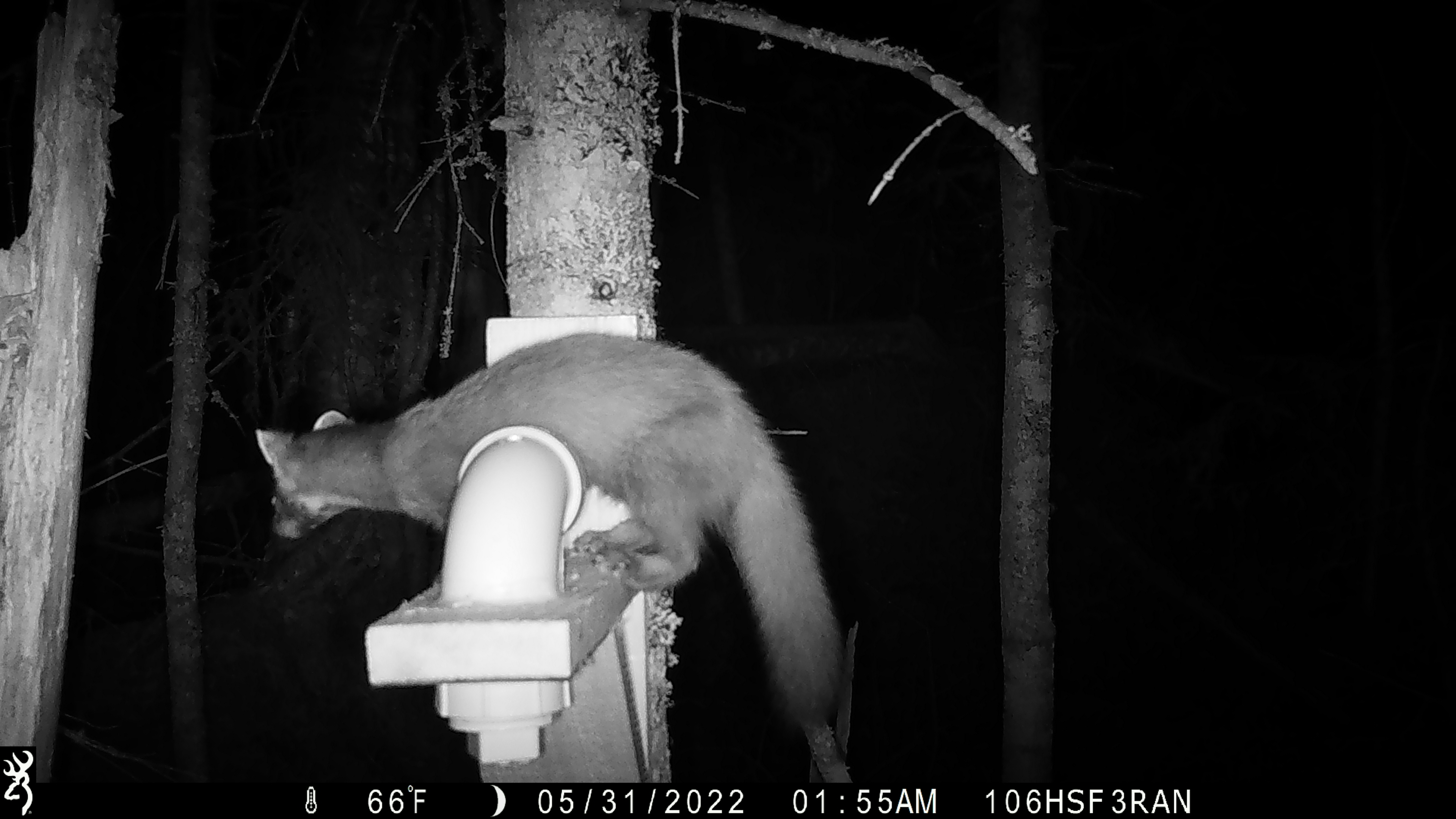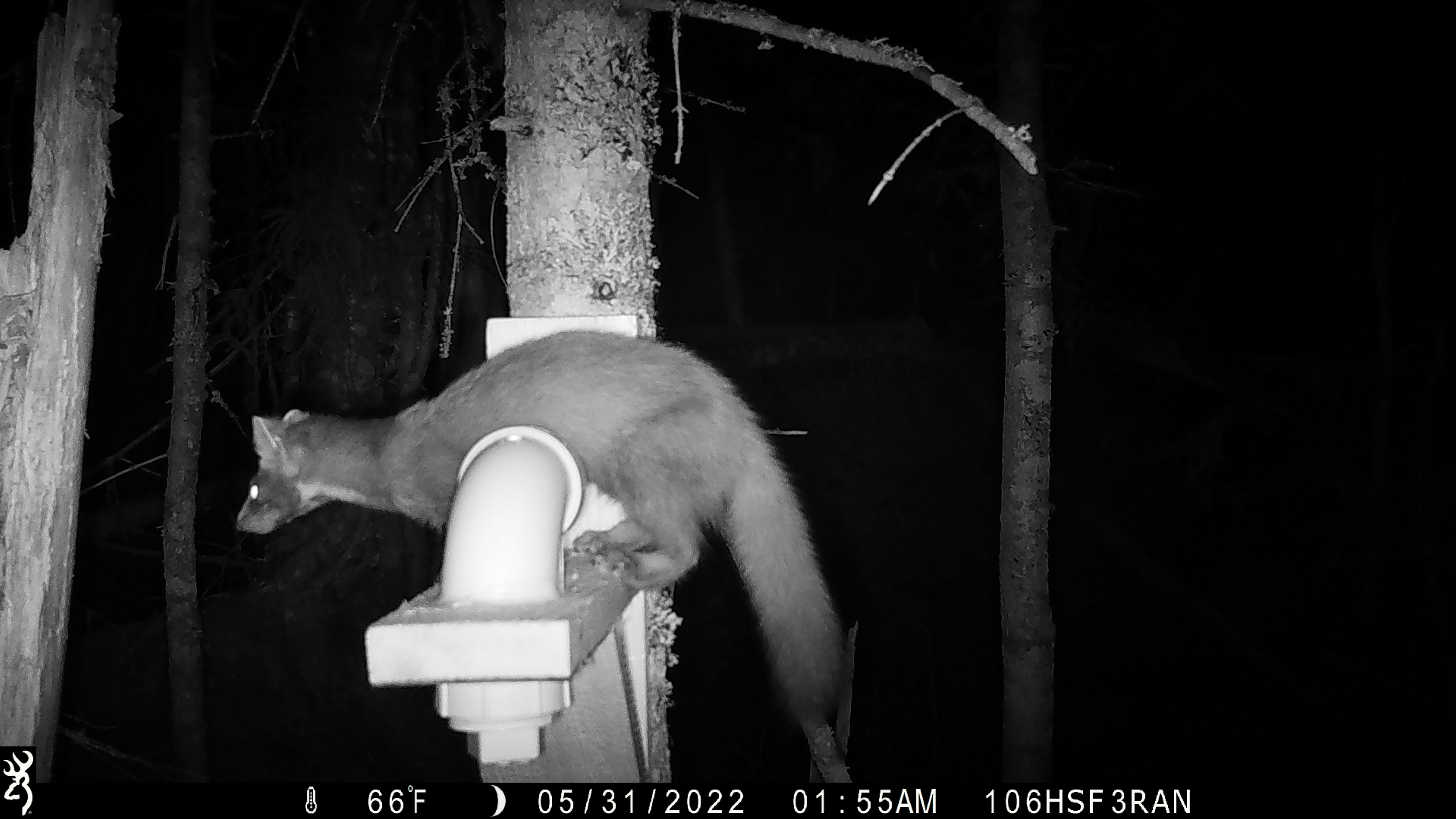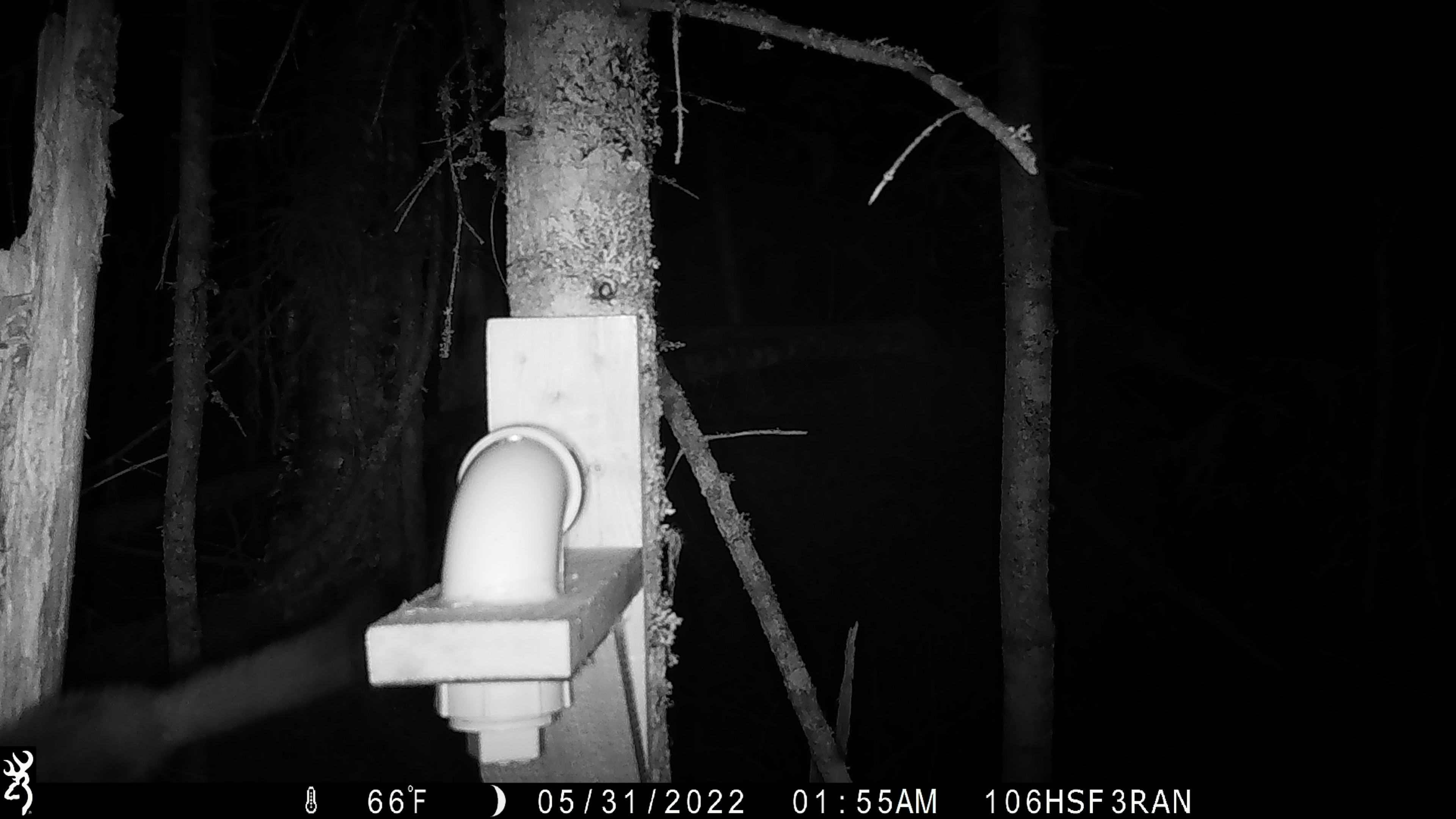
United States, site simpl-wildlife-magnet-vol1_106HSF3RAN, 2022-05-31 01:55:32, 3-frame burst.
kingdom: Animalia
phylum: Chordata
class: Mammalia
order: Carnivora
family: Mustelidae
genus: Martes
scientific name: Martes americana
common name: american marten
American marten (Martes americana).